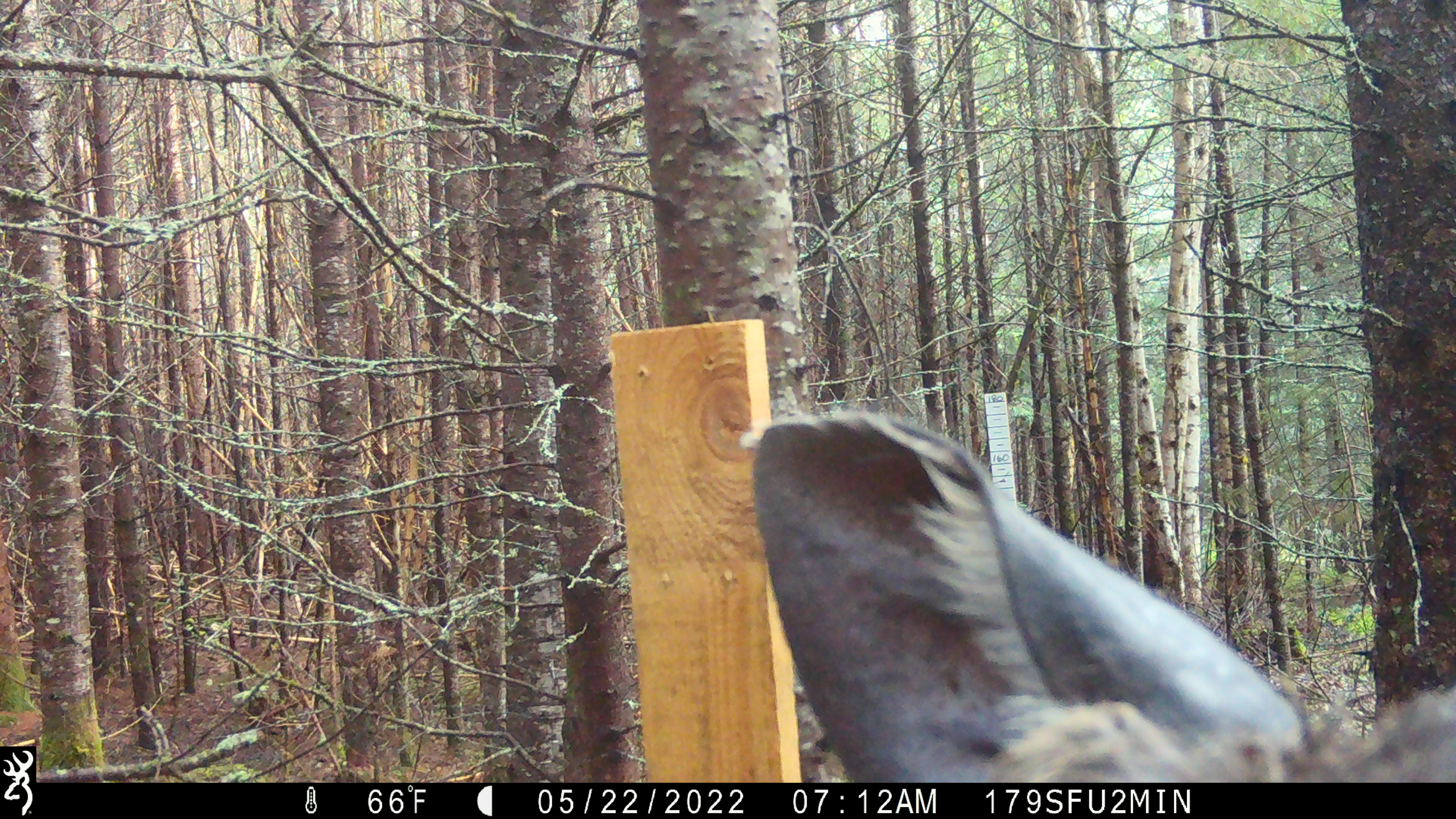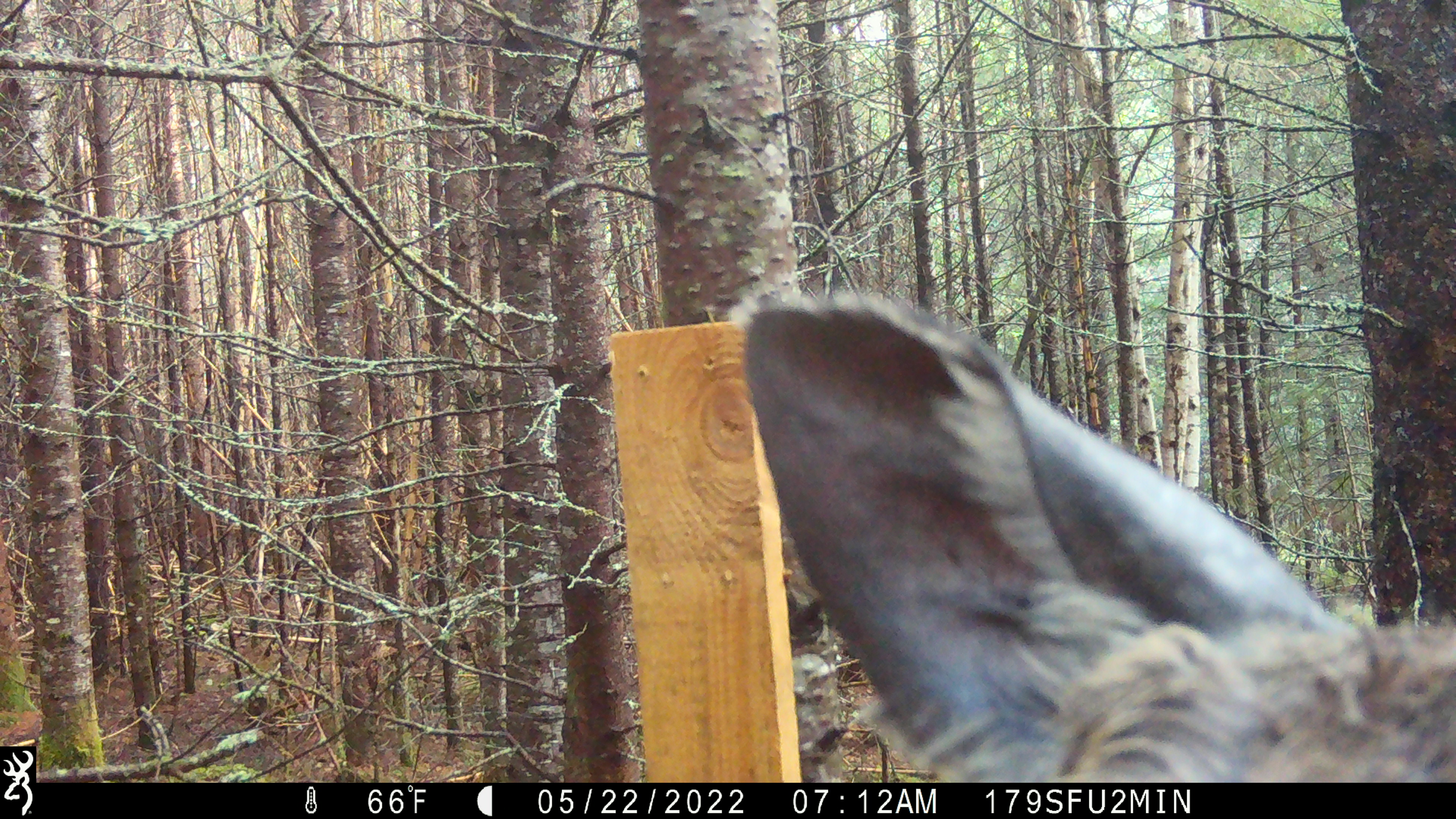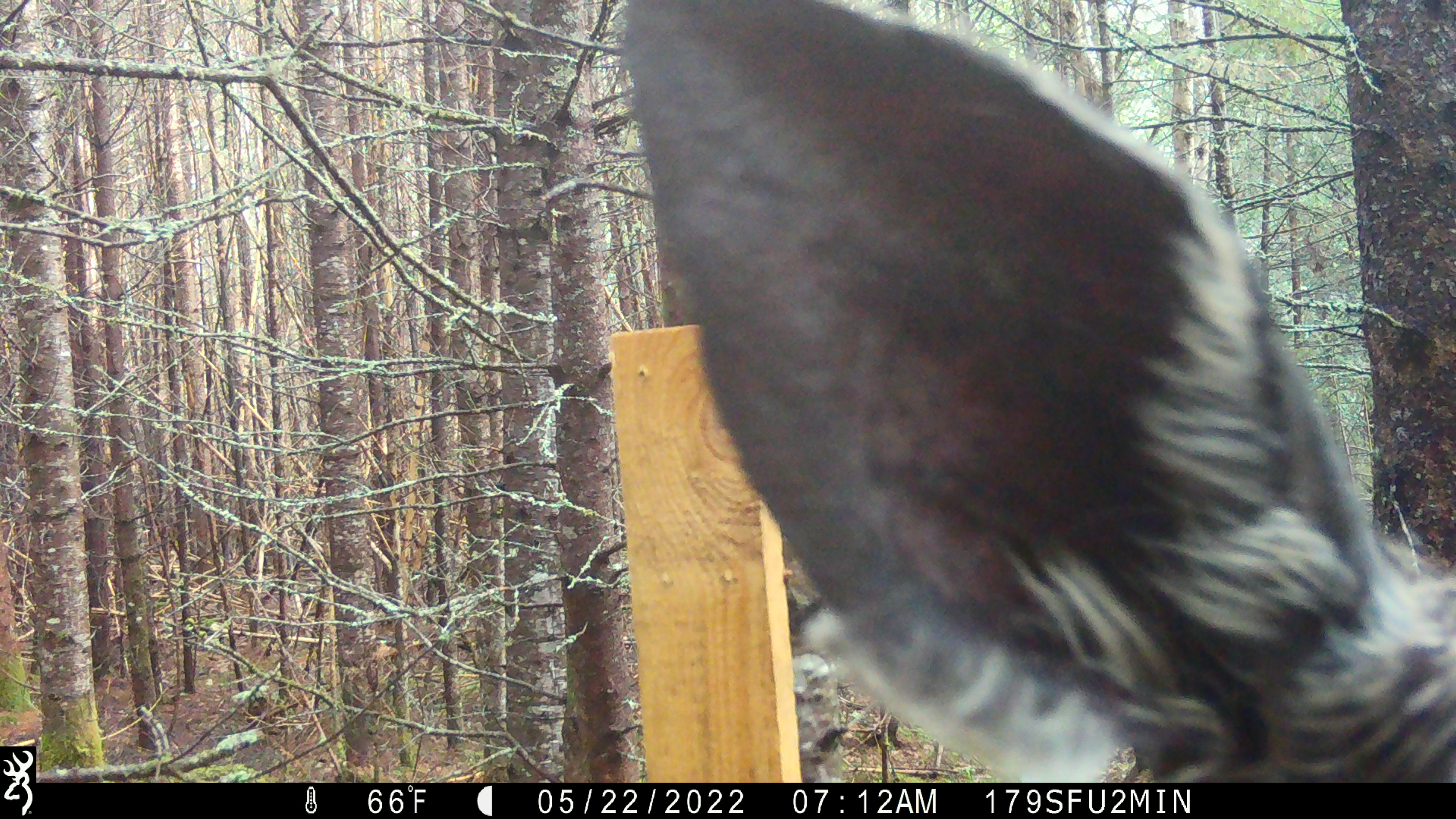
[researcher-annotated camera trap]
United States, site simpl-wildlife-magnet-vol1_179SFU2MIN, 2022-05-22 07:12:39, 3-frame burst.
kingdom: Animalia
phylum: Chordata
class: Mammalia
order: Artiodactyla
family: Cervidae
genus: Alces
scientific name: Alces alces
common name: moose